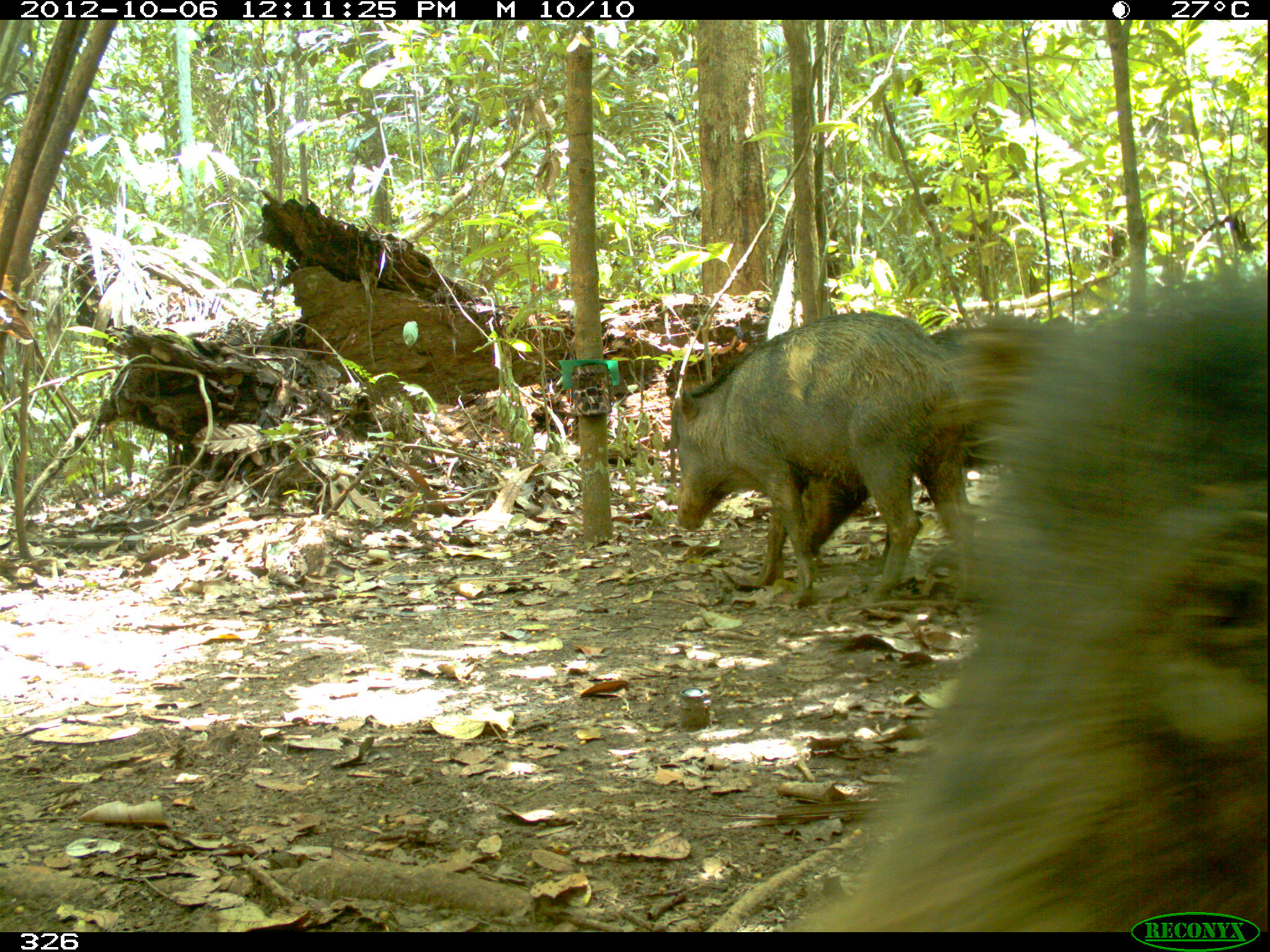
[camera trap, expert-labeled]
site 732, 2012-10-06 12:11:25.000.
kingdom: Animalia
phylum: Chordata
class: Mammalia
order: Artiodactyla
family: Tayassuidae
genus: Tayassu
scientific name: Tayassu pecari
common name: white-lipped peccary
Tayassu pecari (white-lipped peccary).